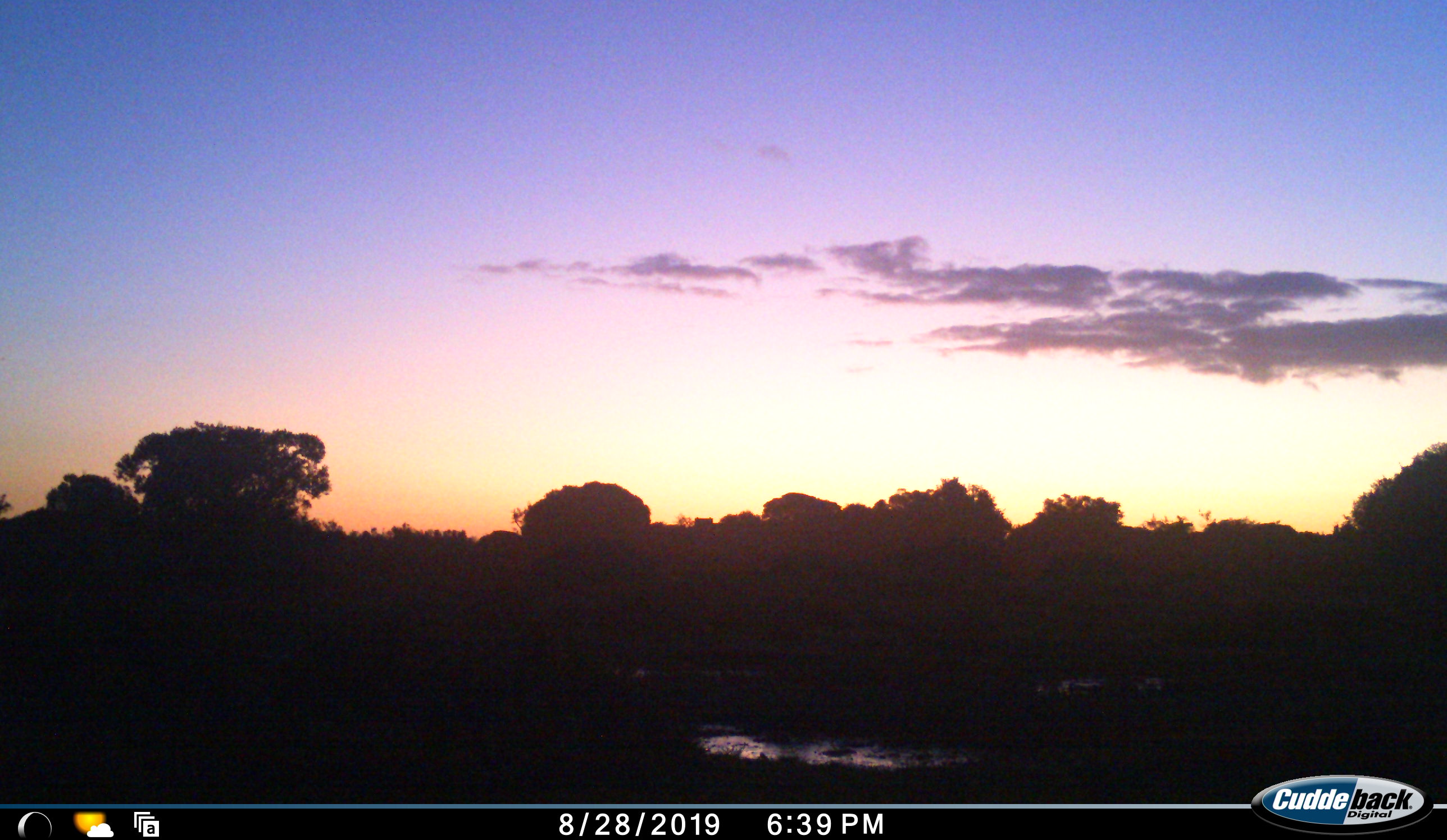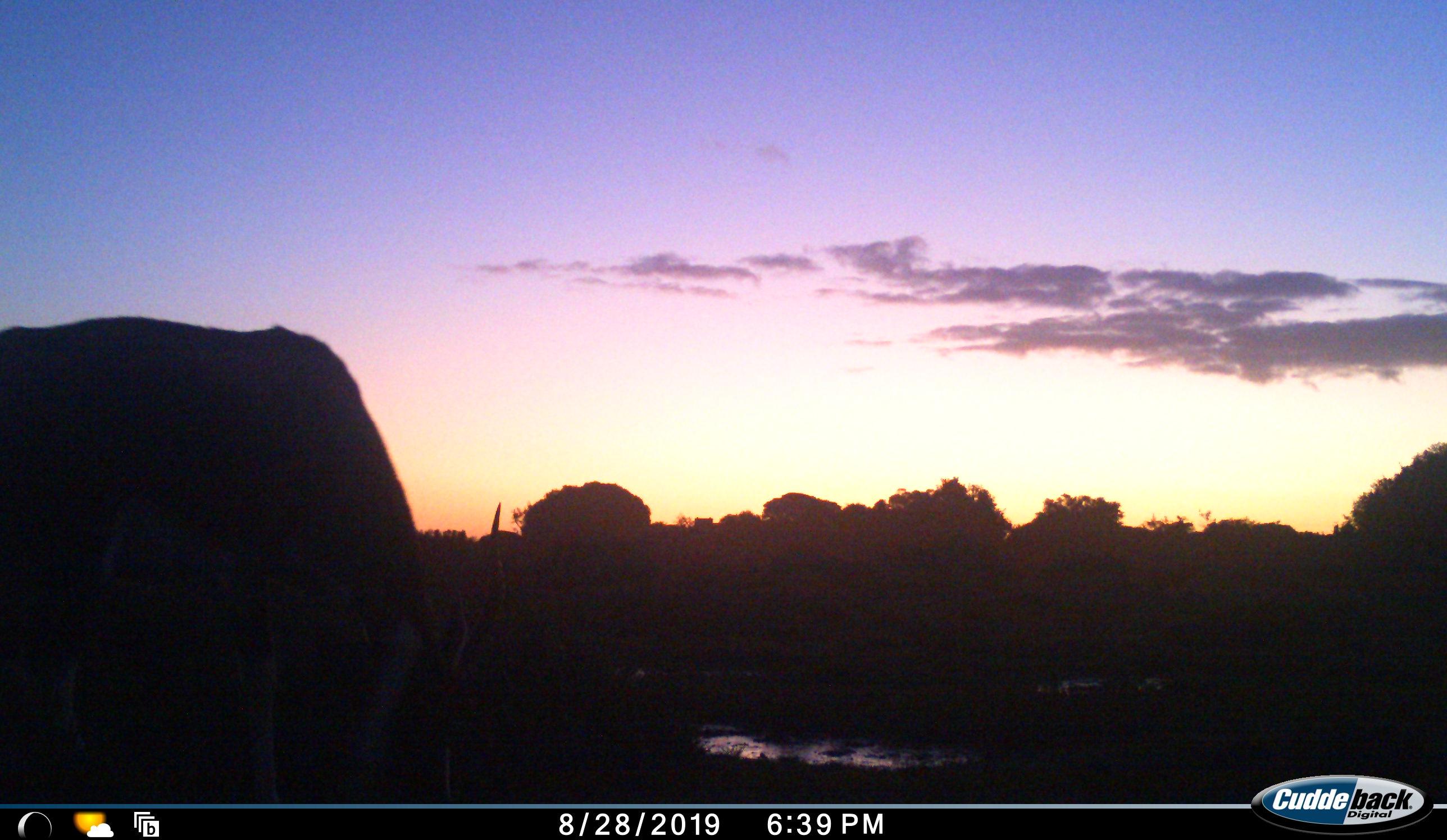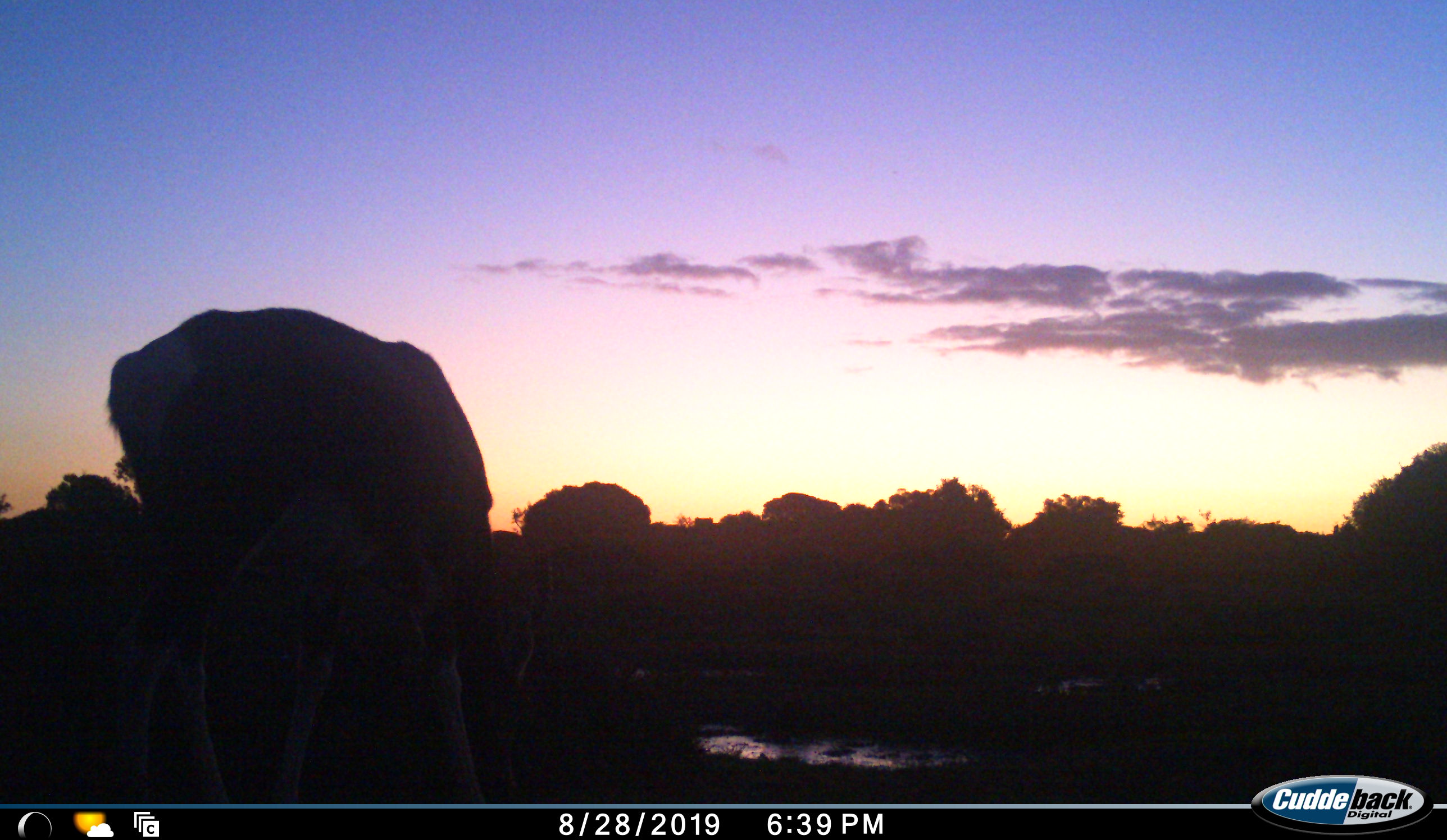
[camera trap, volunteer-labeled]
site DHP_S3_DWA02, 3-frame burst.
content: unidentified animal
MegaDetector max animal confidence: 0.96